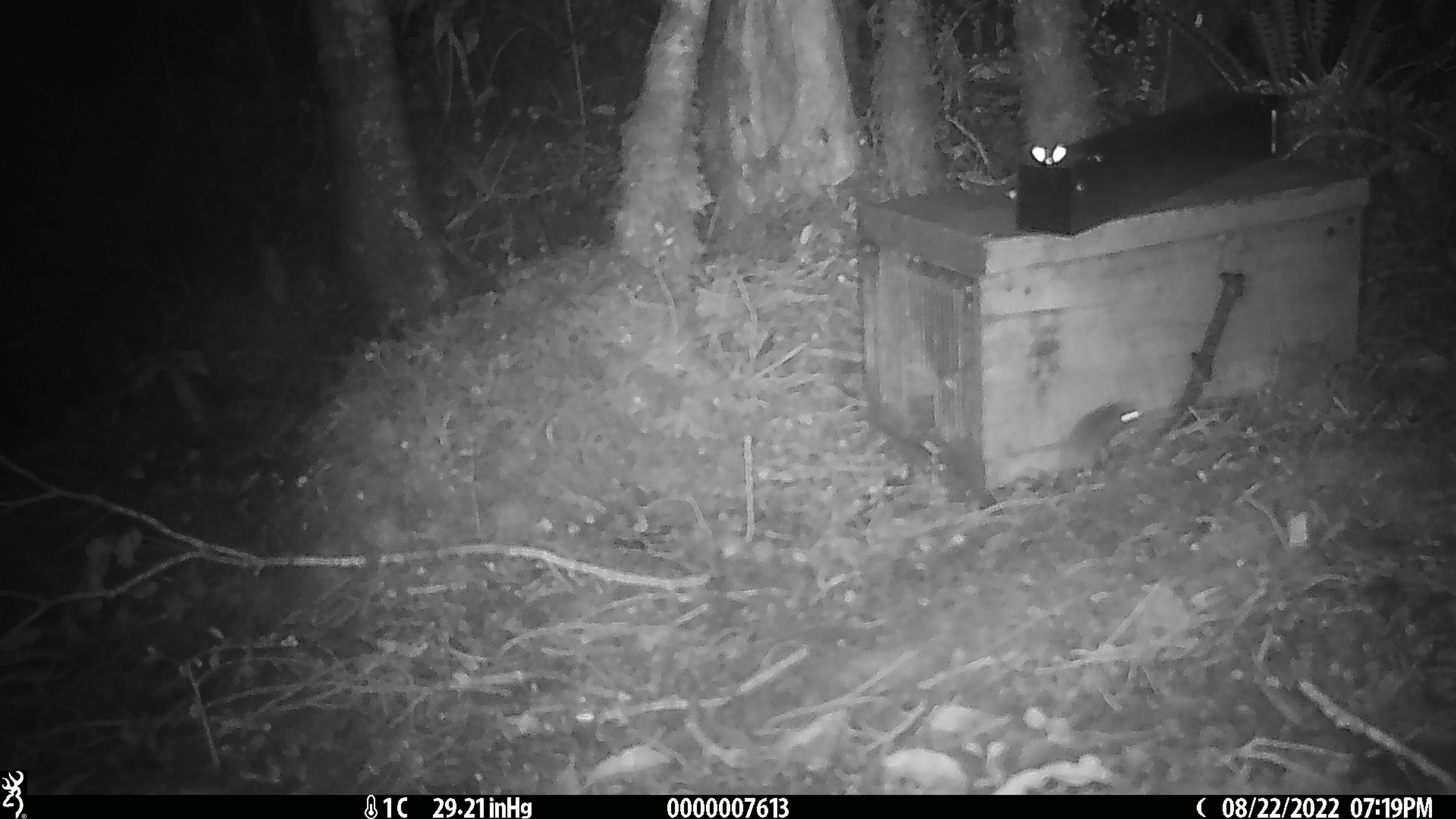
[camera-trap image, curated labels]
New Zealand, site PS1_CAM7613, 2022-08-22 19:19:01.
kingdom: Animalia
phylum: Chordata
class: Mammalia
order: Rodentia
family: Muridae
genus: Mus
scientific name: Mus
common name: mouse